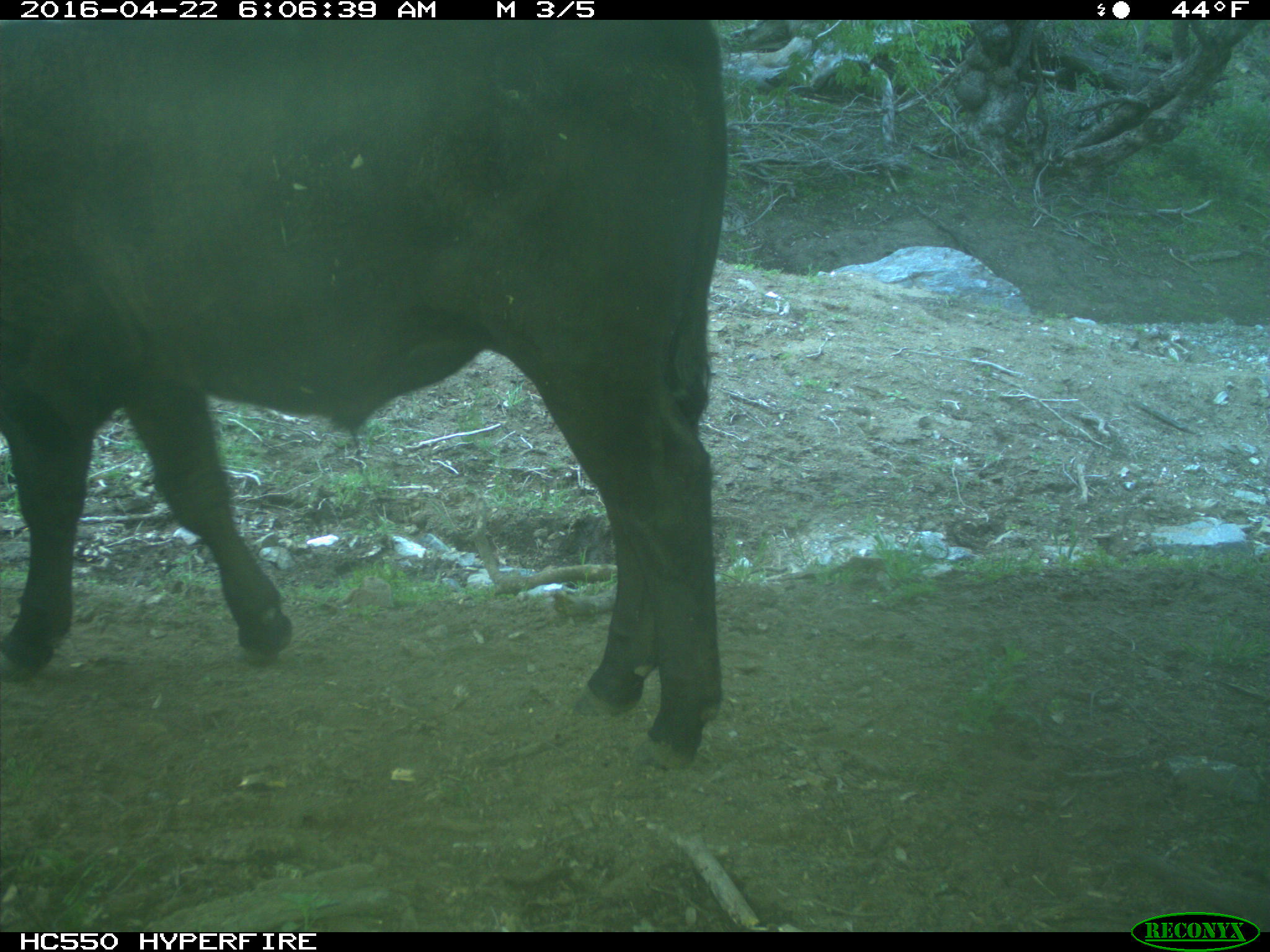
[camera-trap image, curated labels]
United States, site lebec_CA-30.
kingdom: Animalia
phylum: Chordata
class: Mammalia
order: Artiodactyla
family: Bovidae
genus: Bos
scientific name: Bos taurus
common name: domestic cow